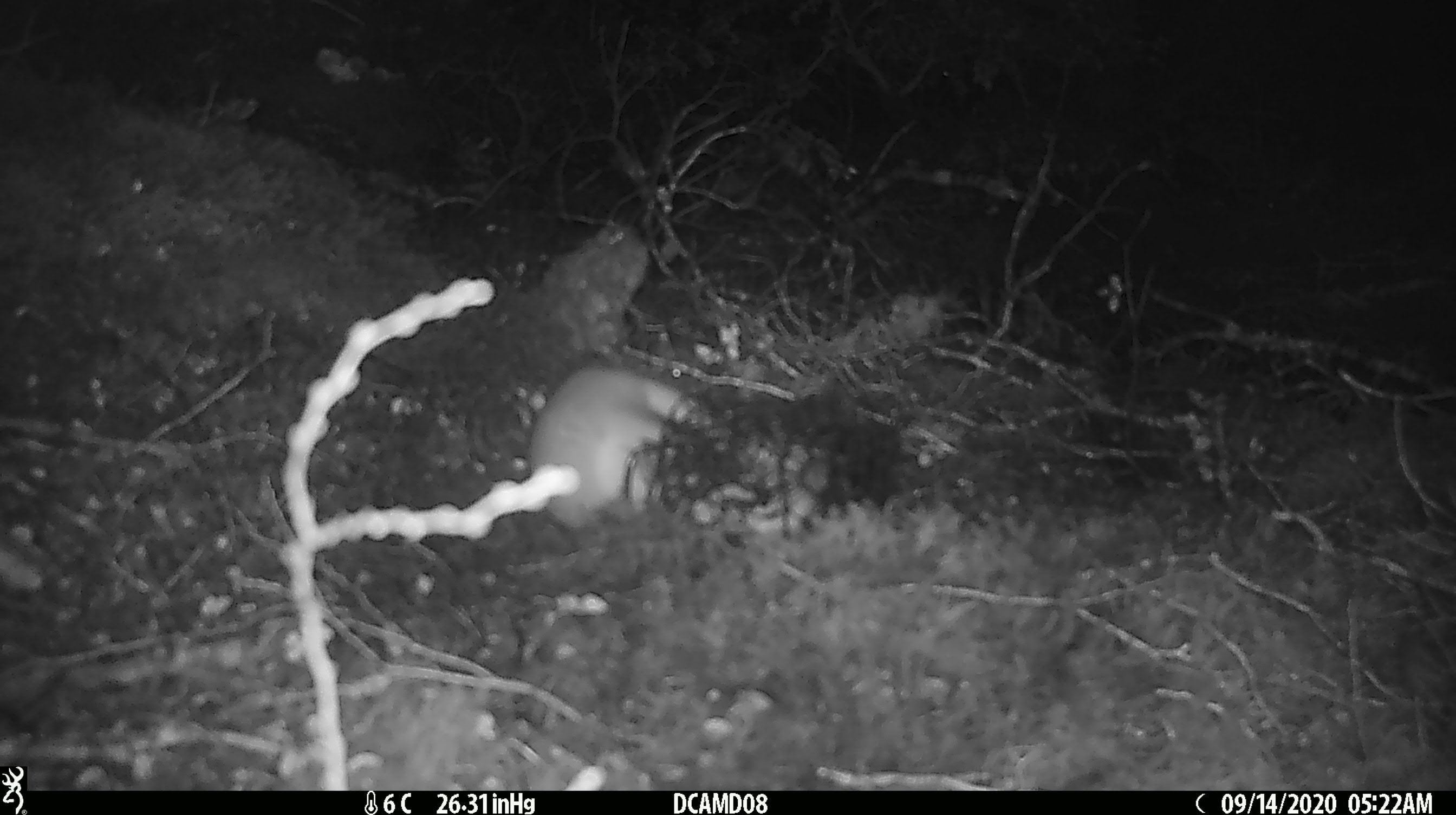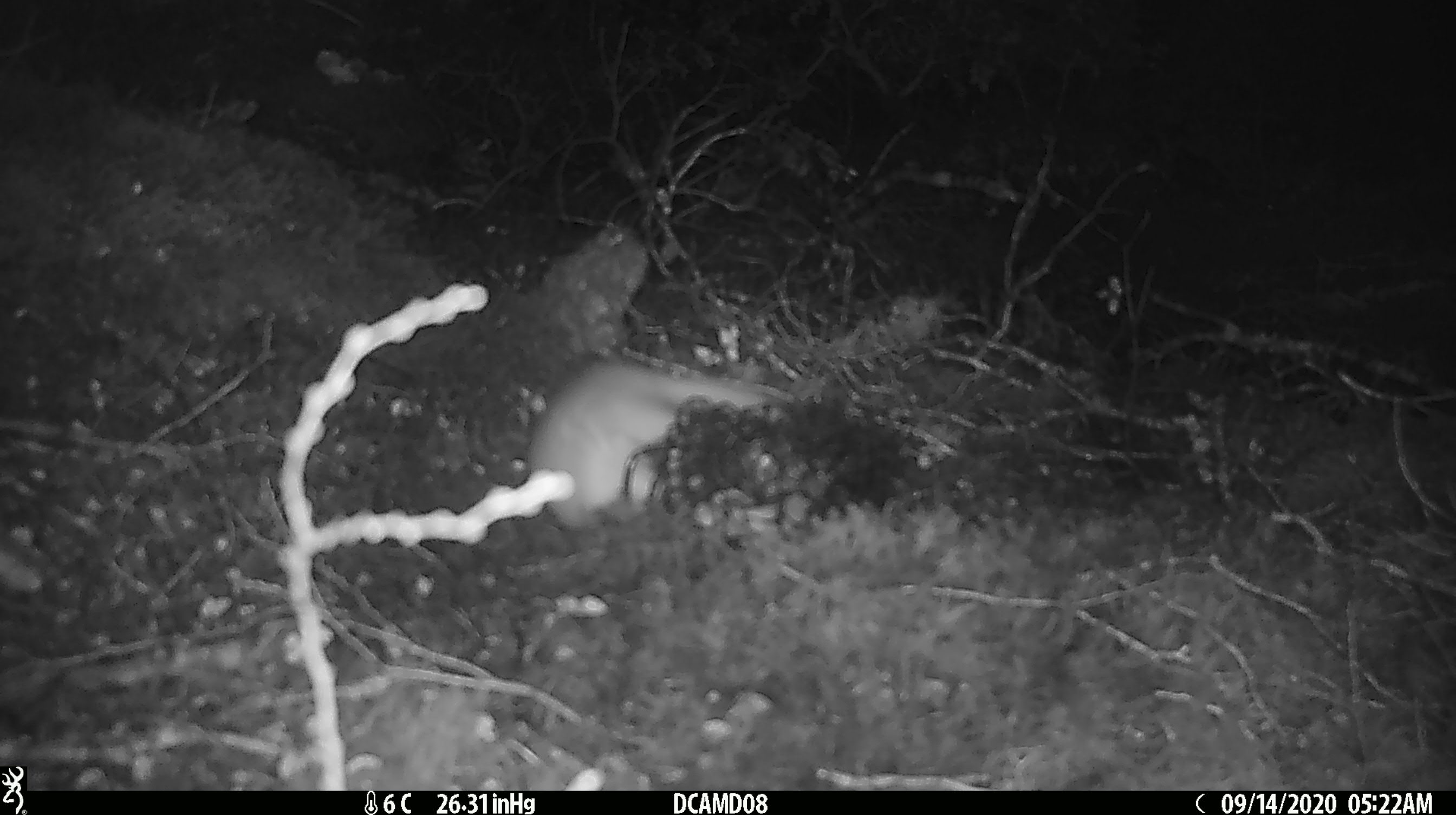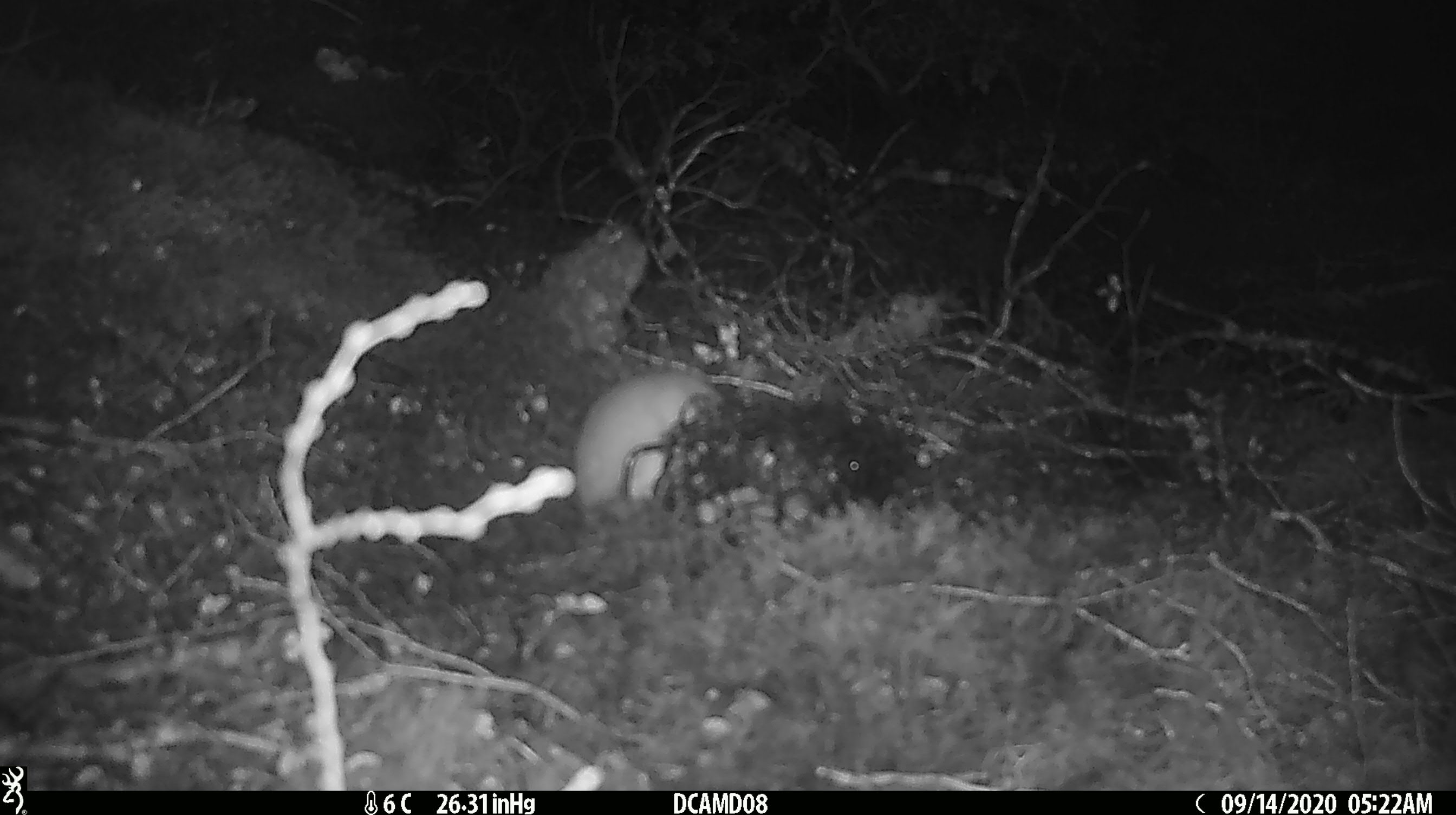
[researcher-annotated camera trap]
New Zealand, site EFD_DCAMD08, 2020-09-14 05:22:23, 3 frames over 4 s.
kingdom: Animalia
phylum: Chordata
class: Mammalia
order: Carnivora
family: Mustelidae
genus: Mustela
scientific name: Mustela erminea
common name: stoat